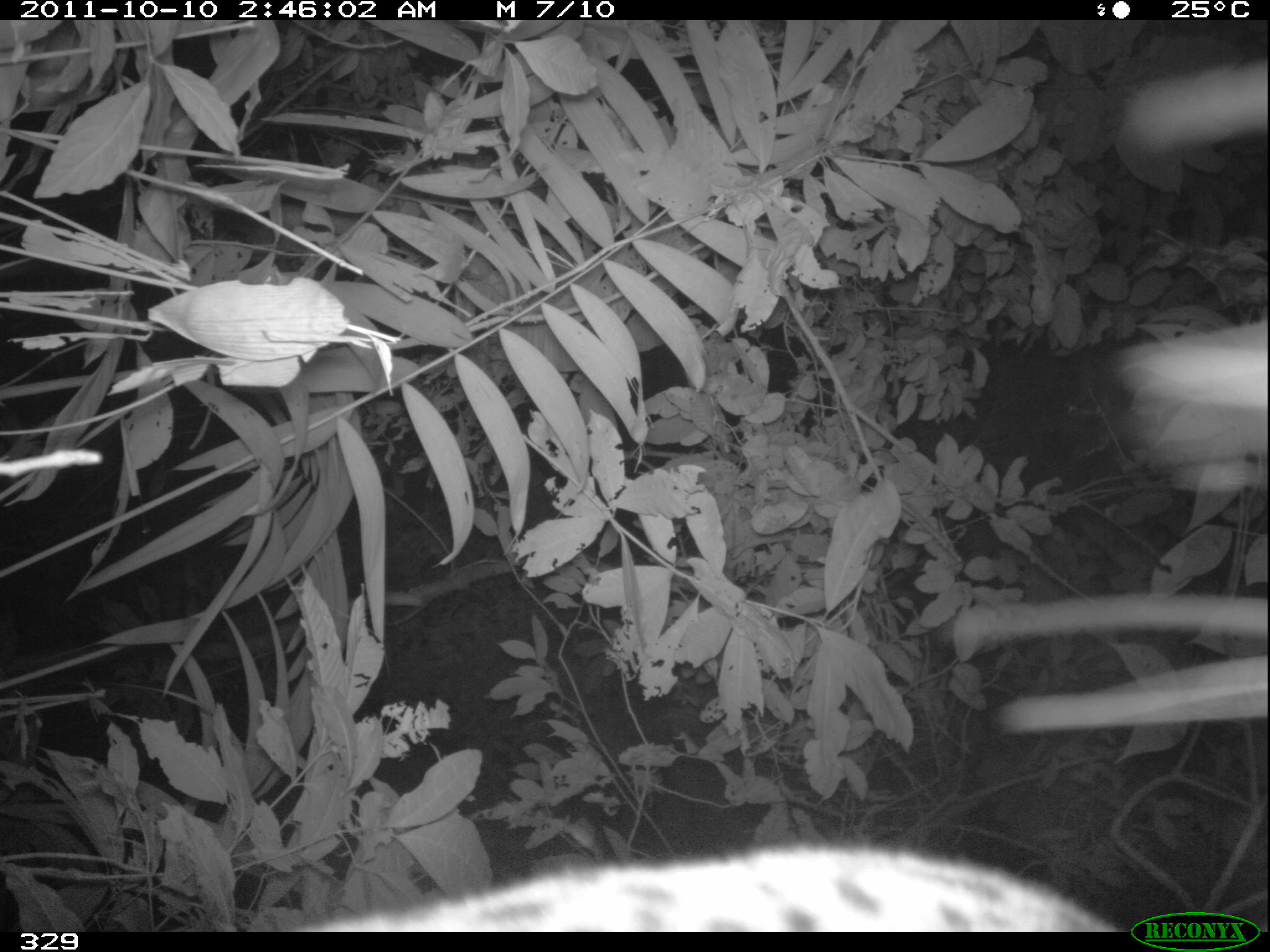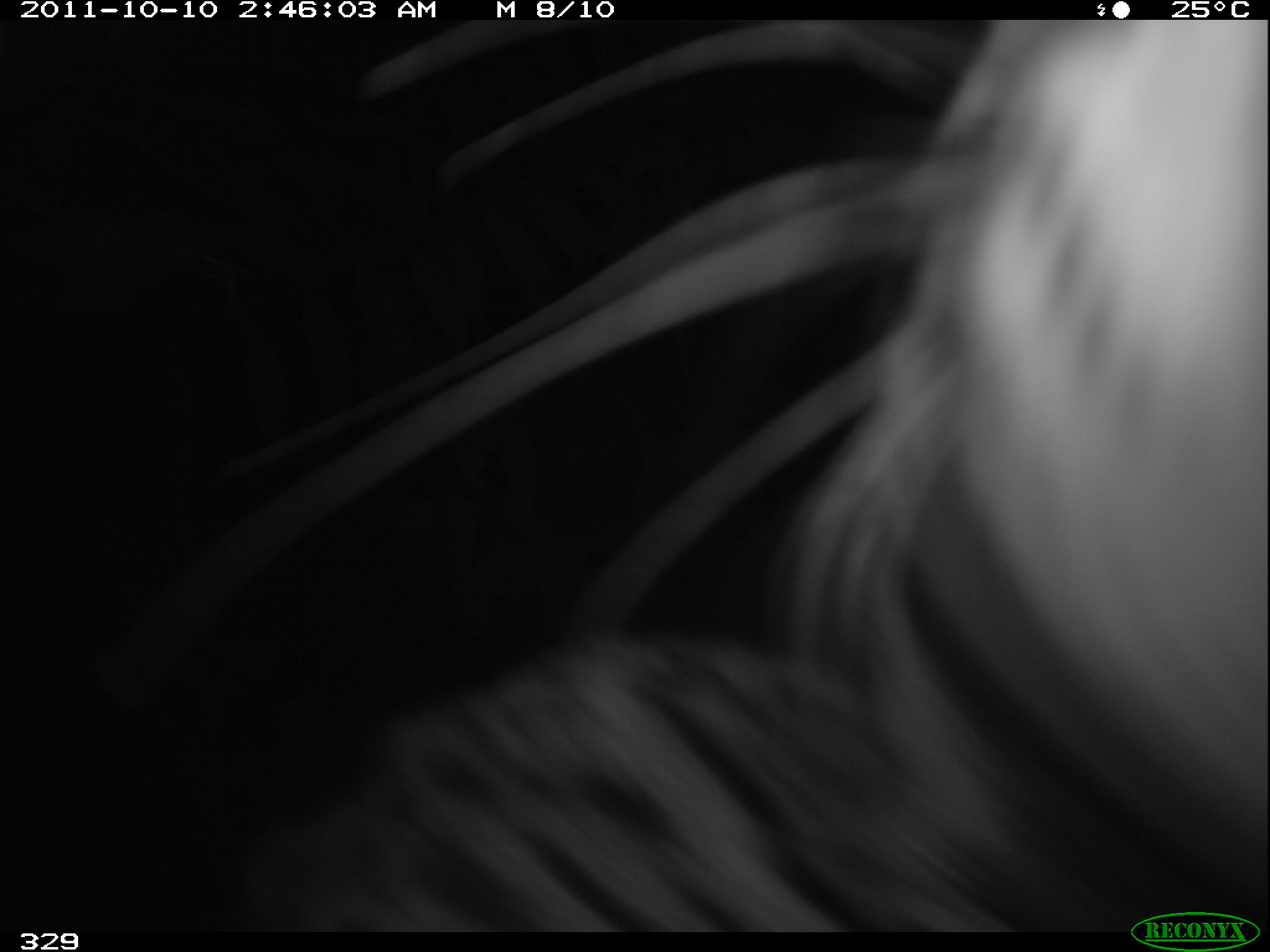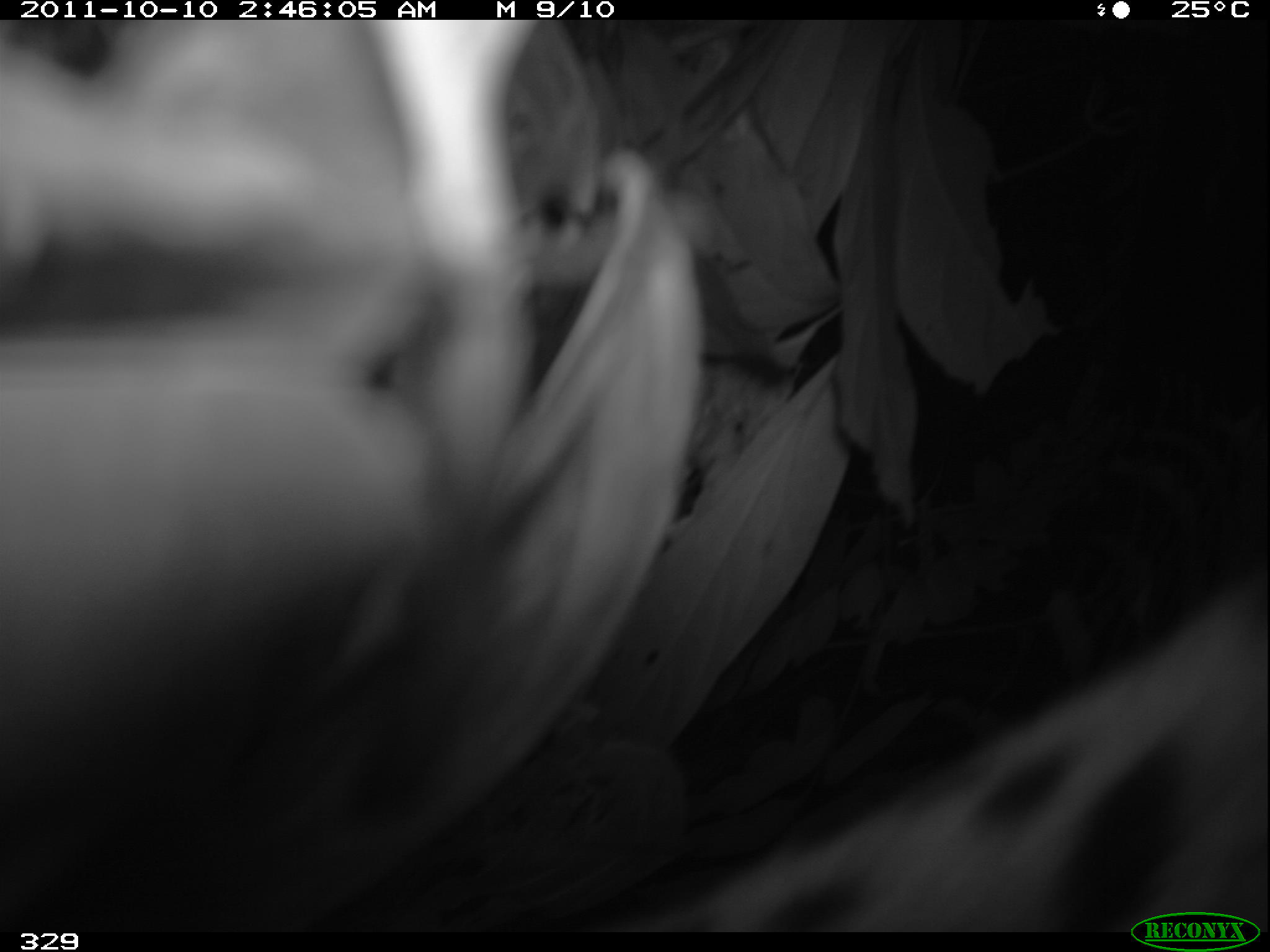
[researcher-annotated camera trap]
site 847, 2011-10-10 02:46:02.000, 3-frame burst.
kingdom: Animalia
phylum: Chordata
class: Mammalia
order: Carnivora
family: Felidae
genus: Leopardus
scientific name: Leopardus pardalis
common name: ocelot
Leopardus pardalis (ocelot).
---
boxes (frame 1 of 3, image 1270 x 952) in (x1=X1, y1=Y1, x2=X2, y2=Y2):
leopardus pardalis: (x1=293, y1=835, x2=1123, y2=932)